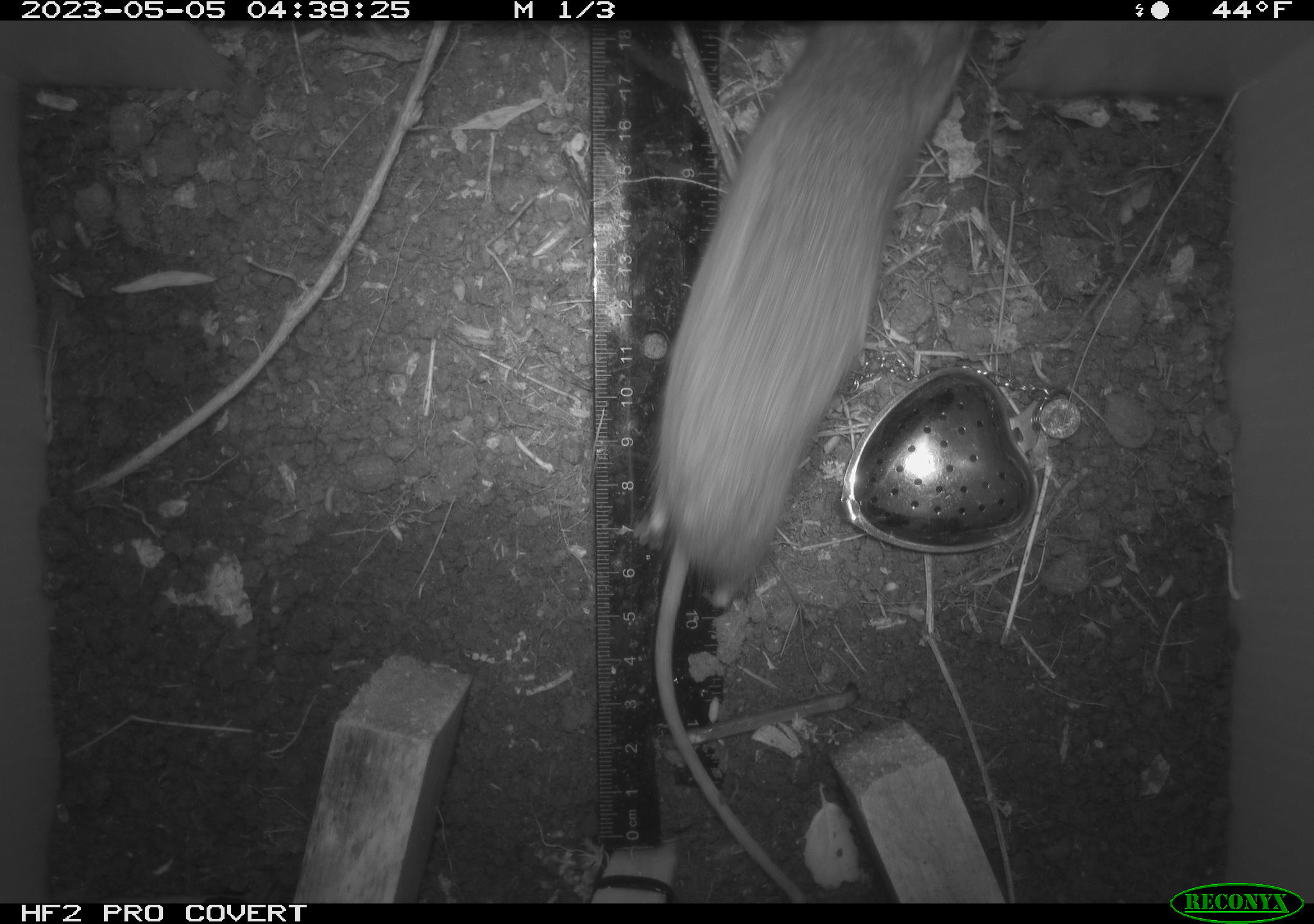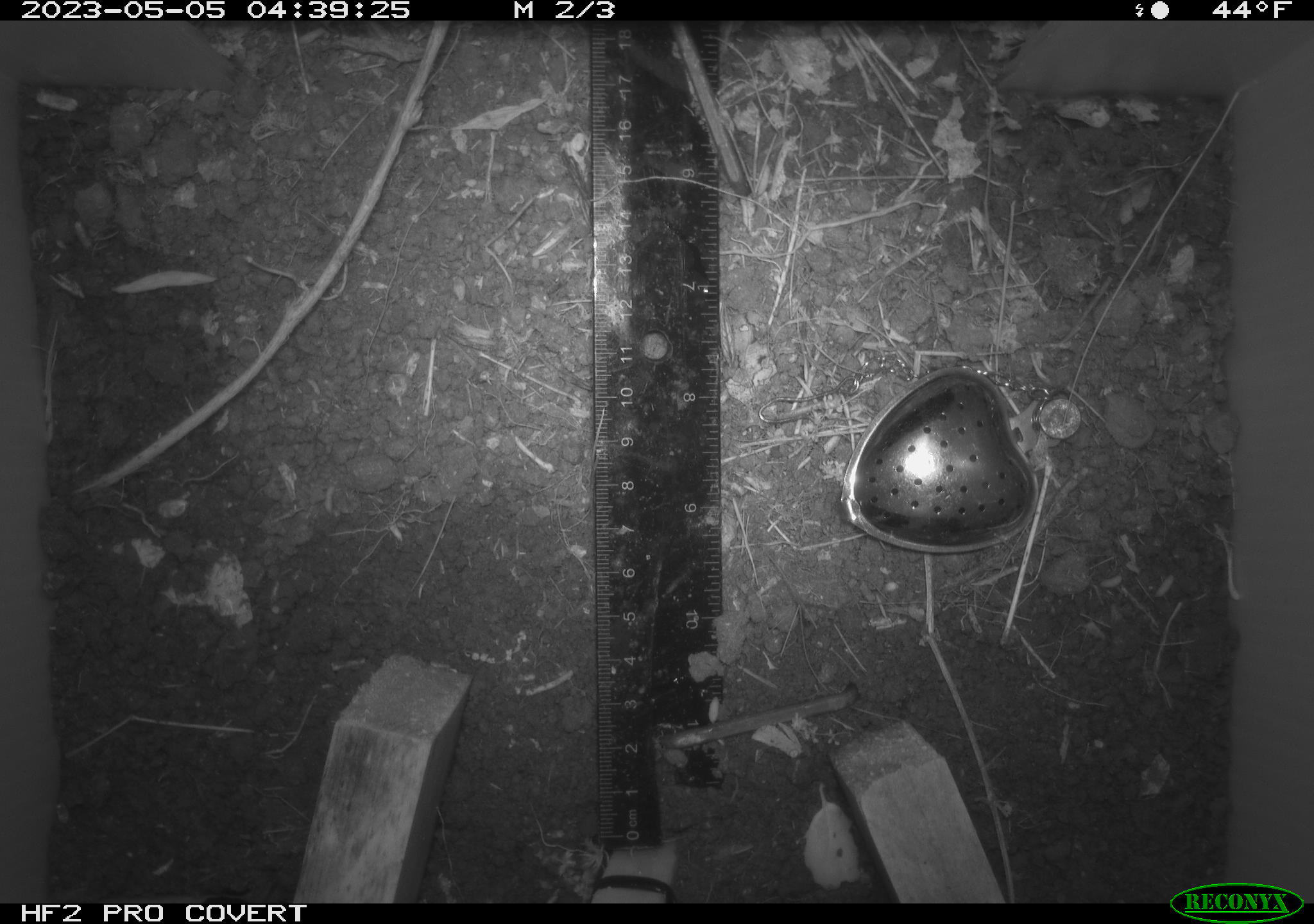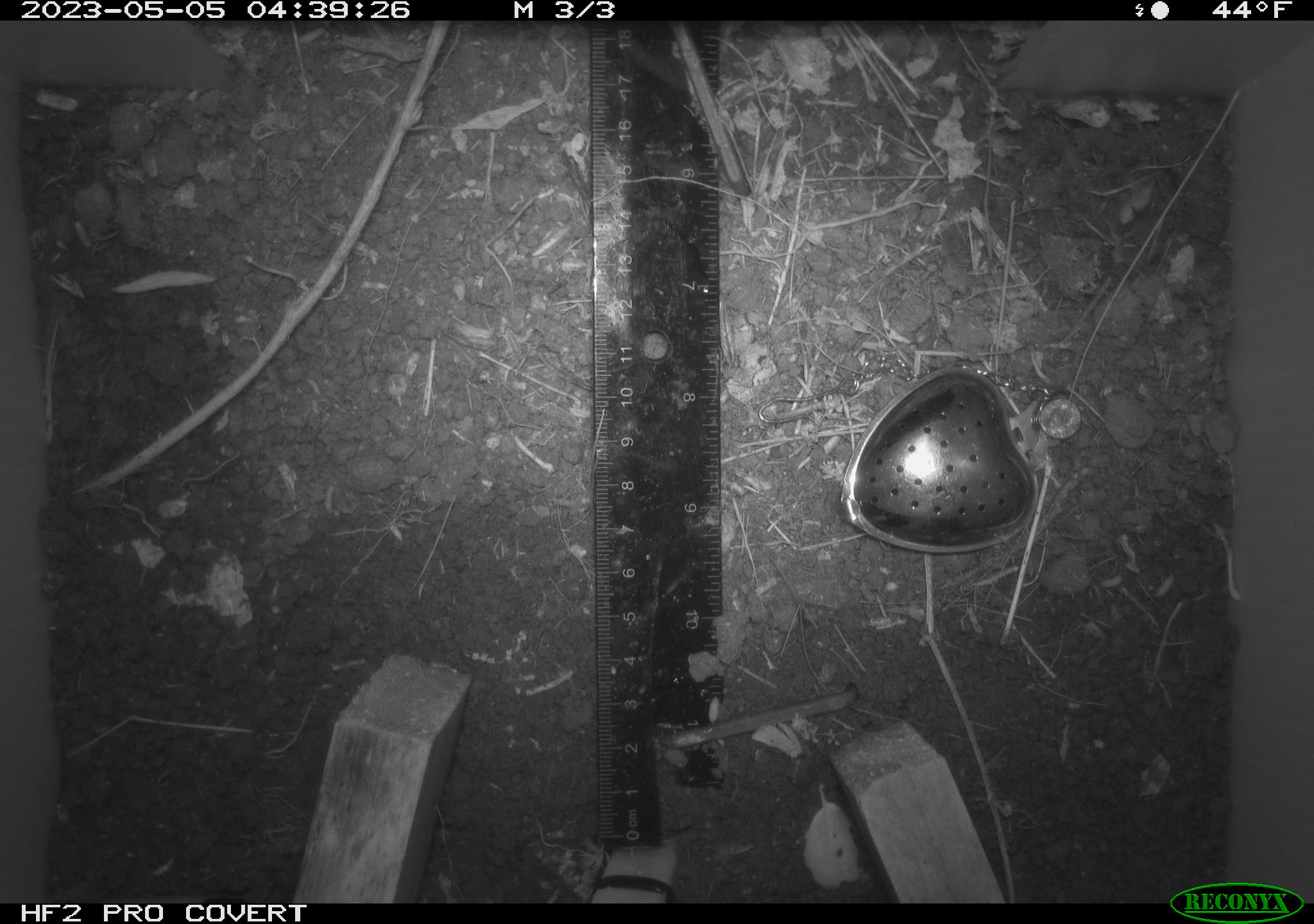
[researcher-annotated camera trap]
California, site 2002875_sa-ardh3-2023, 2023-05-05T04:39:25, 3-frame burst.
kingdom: Animalia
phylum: Chordata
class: Mammalia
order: Rodentia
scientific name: Rodentia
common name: mouse species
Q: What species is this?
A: Mouse species (Rodentia).